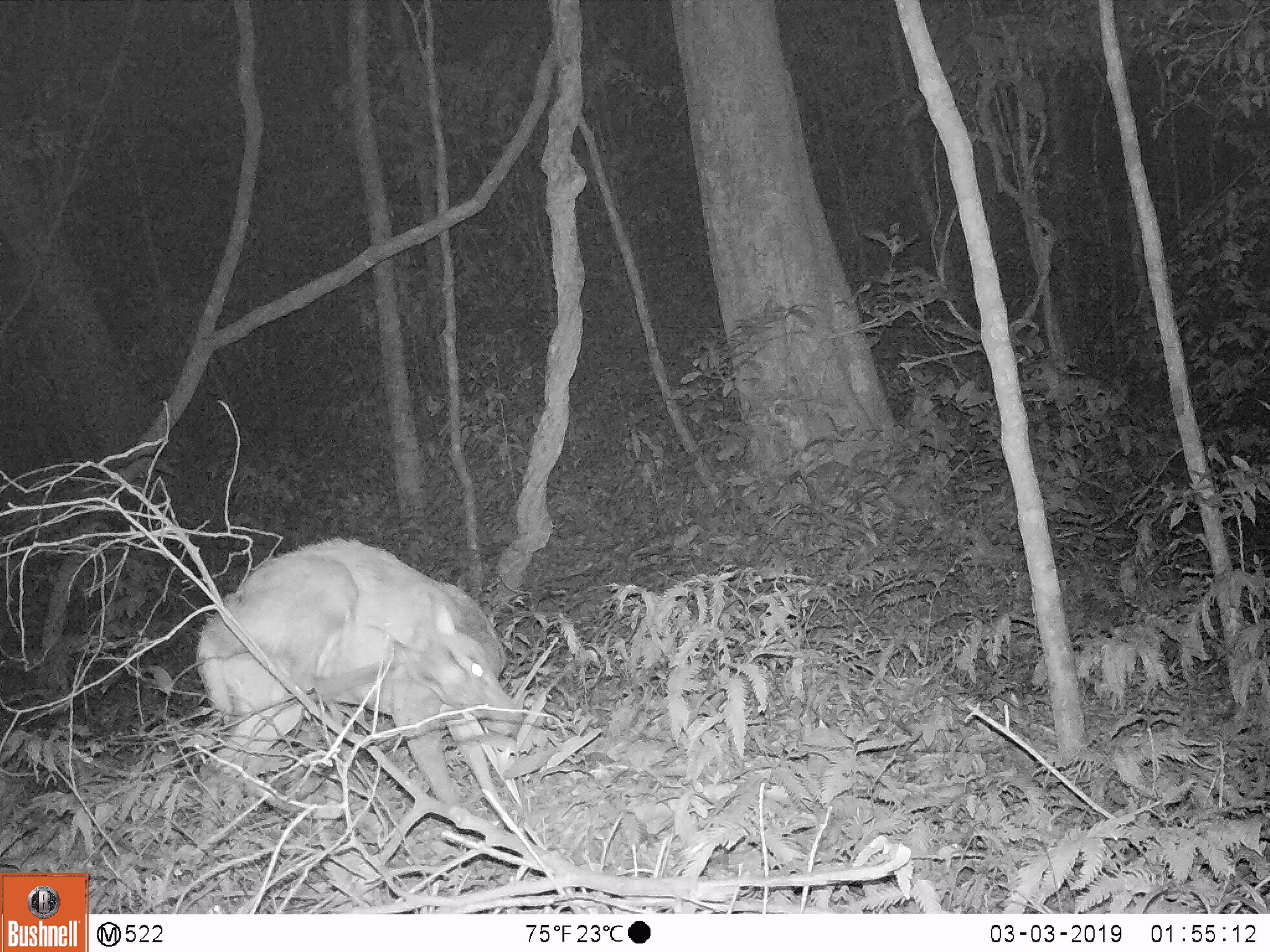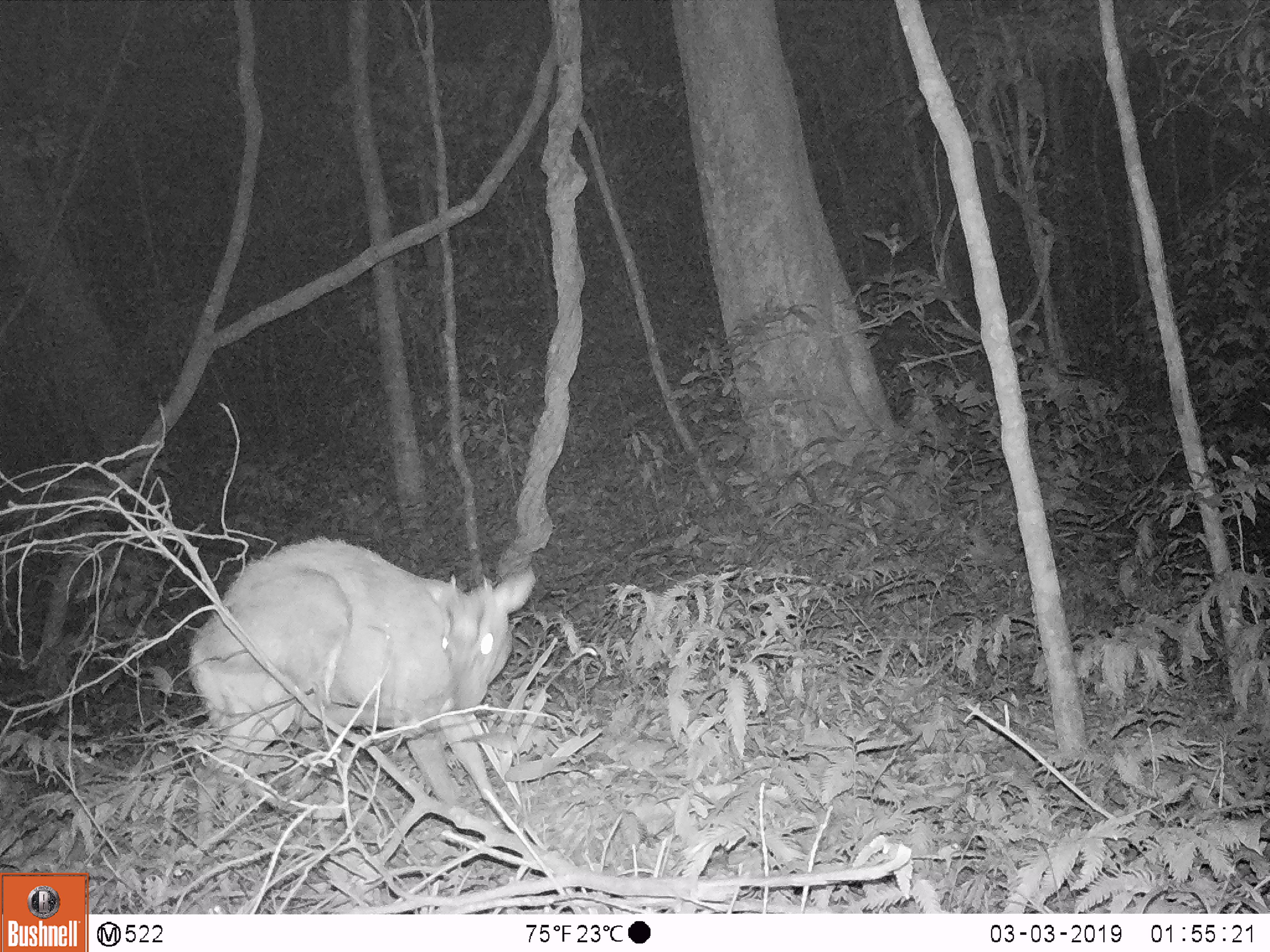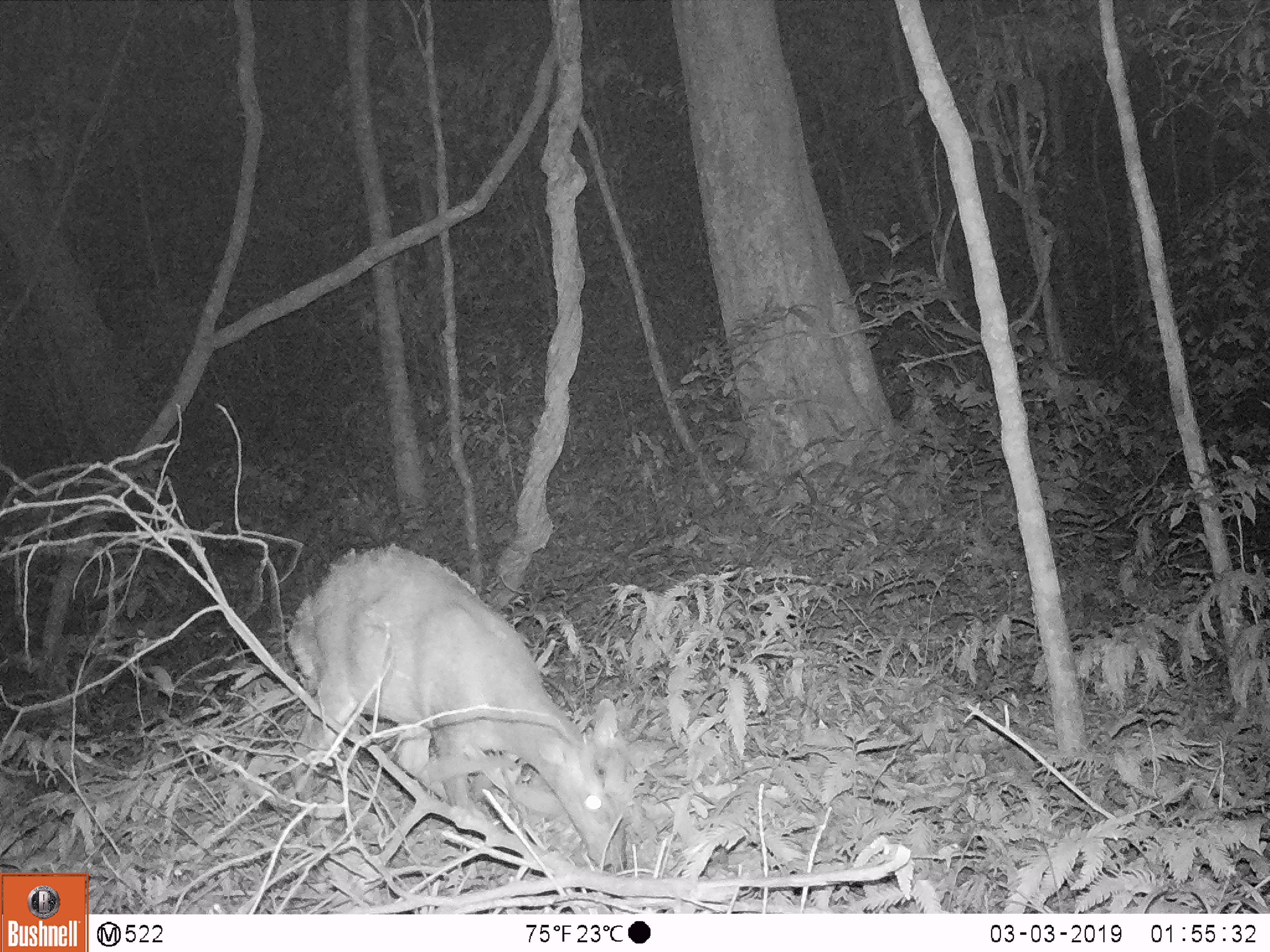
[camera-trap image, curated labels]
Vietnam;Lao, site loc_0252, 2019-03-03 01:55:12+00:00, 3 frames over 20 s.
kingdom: Animalia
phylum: Chordata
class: Mammalia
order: Artiodactyla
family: Cervidae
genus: Muntiacus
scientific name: Muntiacus rooseveltorum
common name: roosevelt's muntjac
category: roosevelts muntjac group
Roosevelts muntjac group (roosevelt's muntjac) (Muntiacus rooseveltorum). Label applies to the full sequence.